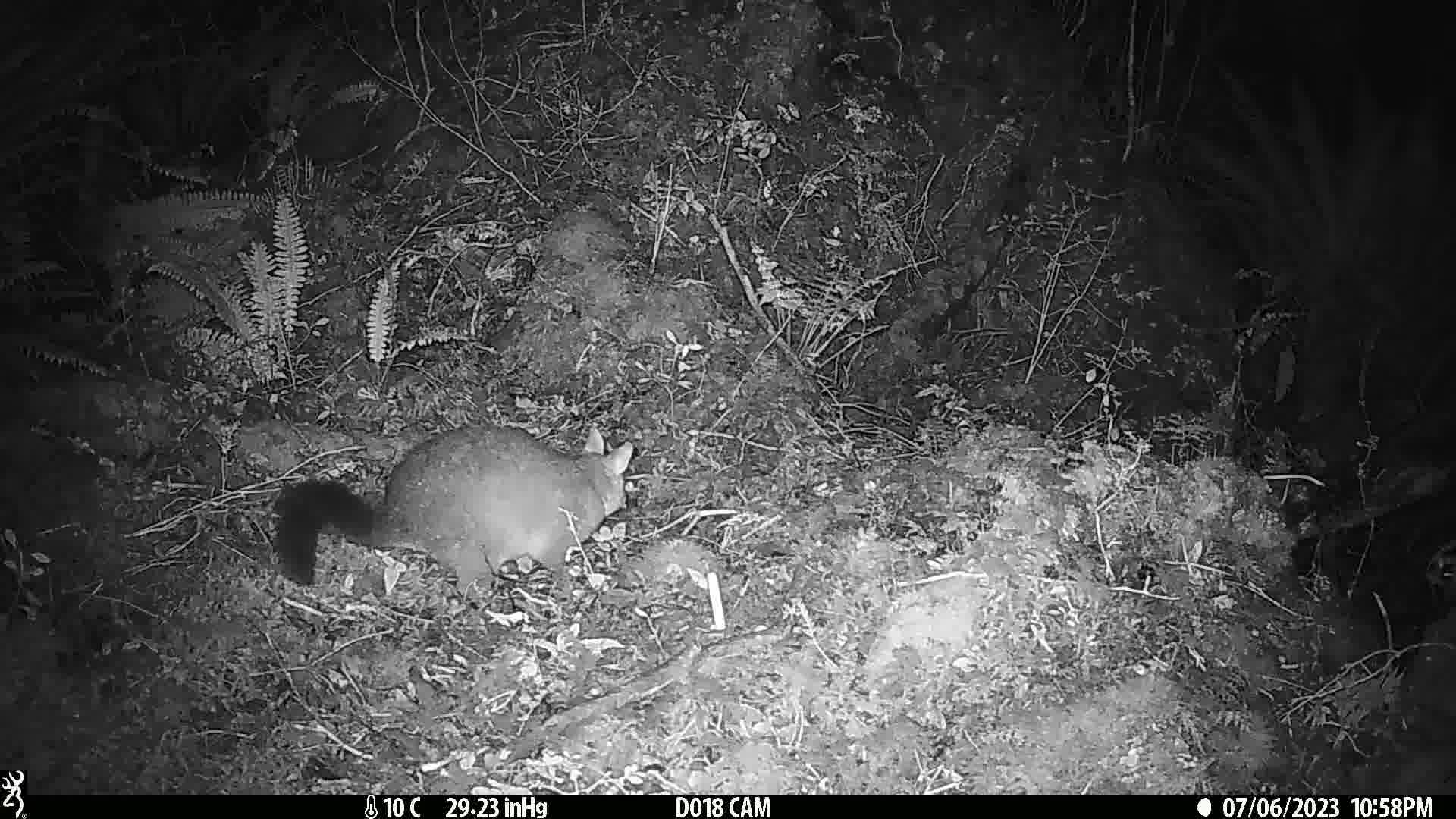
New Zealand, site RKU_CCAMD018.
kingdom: Animalia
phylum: Chordata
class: Mammalia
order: Diprotodontia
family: Phalangeridae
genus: Trichosurus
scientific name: Trichosurus vulpecula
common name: common brushtail possum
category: possum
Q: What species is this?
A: Possum (common brushtail possum) (Trichosurus vulpecula).